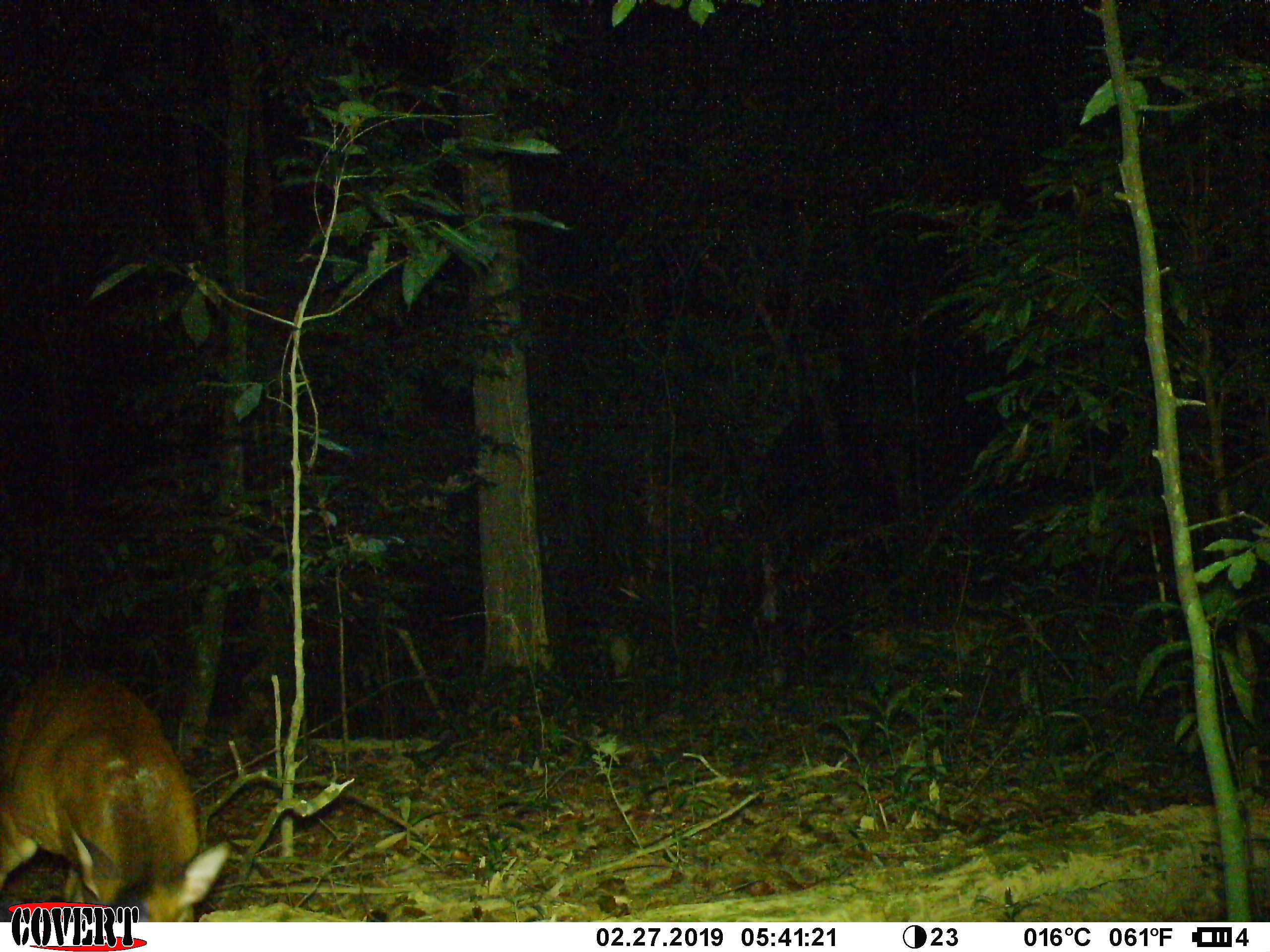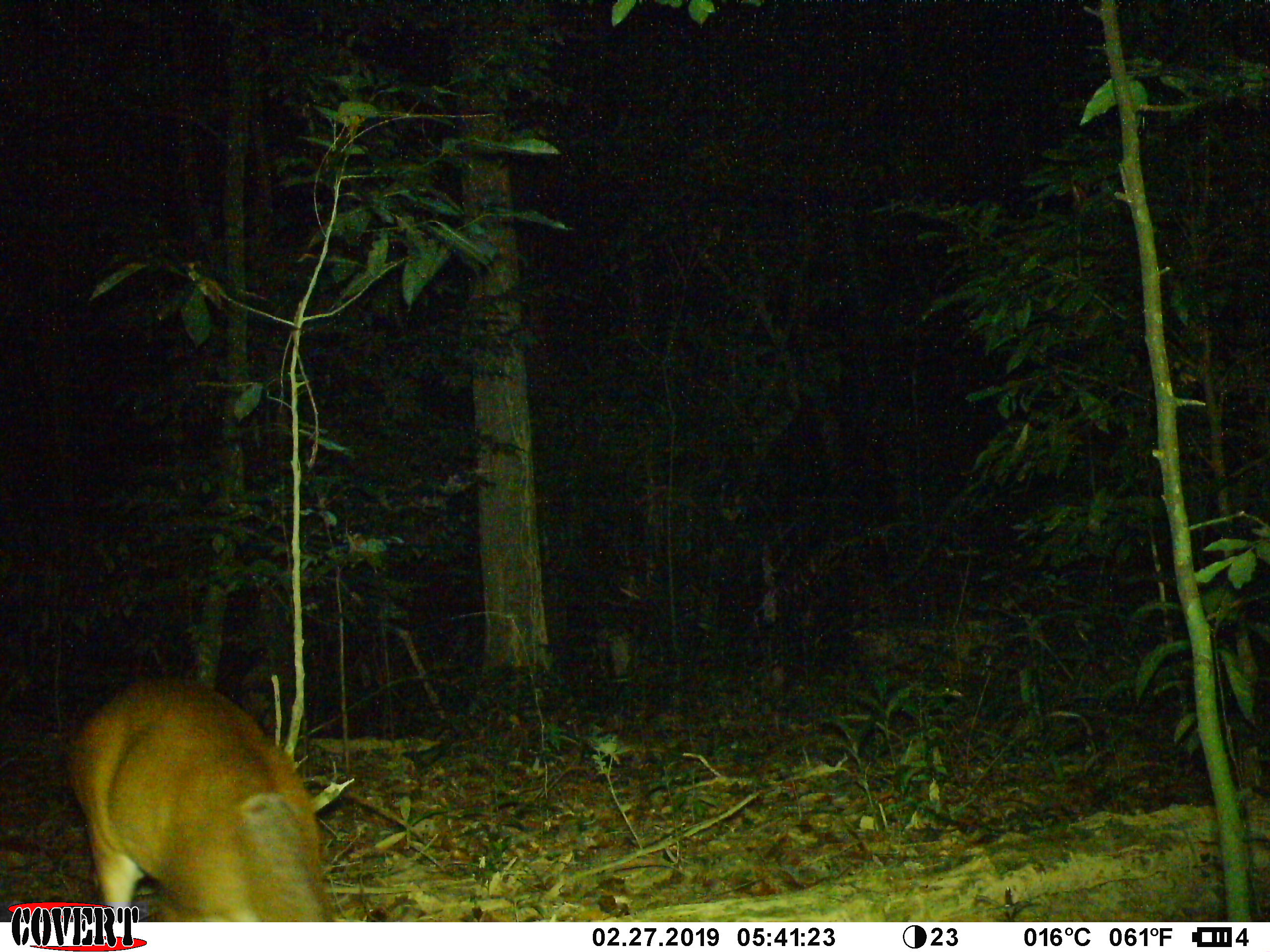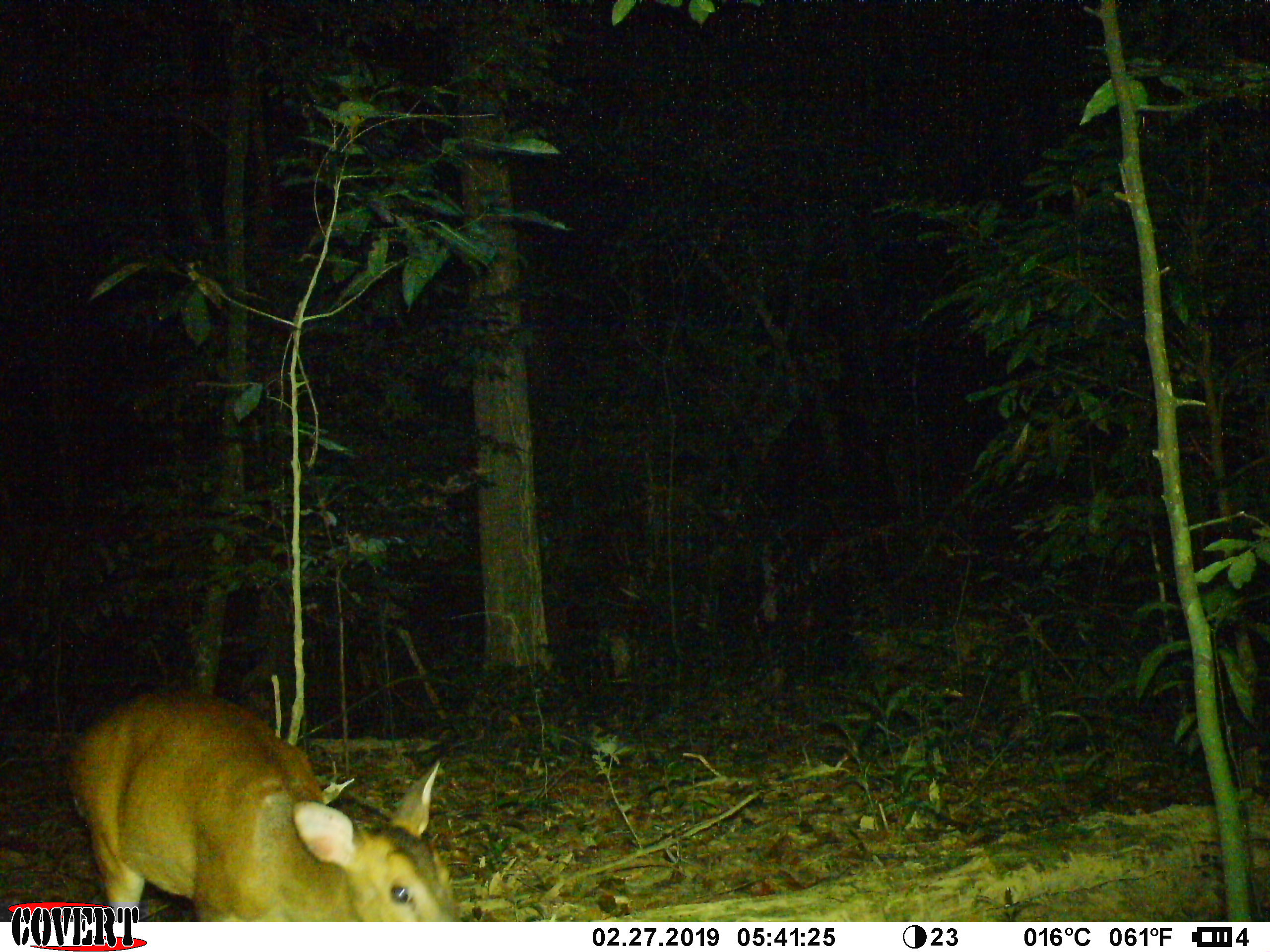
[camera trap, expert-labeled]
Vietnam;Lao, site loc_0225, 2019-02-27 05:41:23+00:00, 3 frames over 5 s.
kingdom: Animalia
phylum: Chordata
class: Mammalia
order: Artiodactyla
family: Cervidae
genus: Muntiacus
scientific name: Muntiacus vuquangensis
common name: large-antlered muntjac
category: large antlered muntjac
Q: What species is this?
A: Large antlered muntjac (large-antlered muntjac) (Muntiacus vuquangensis).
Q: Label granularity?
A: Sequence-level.